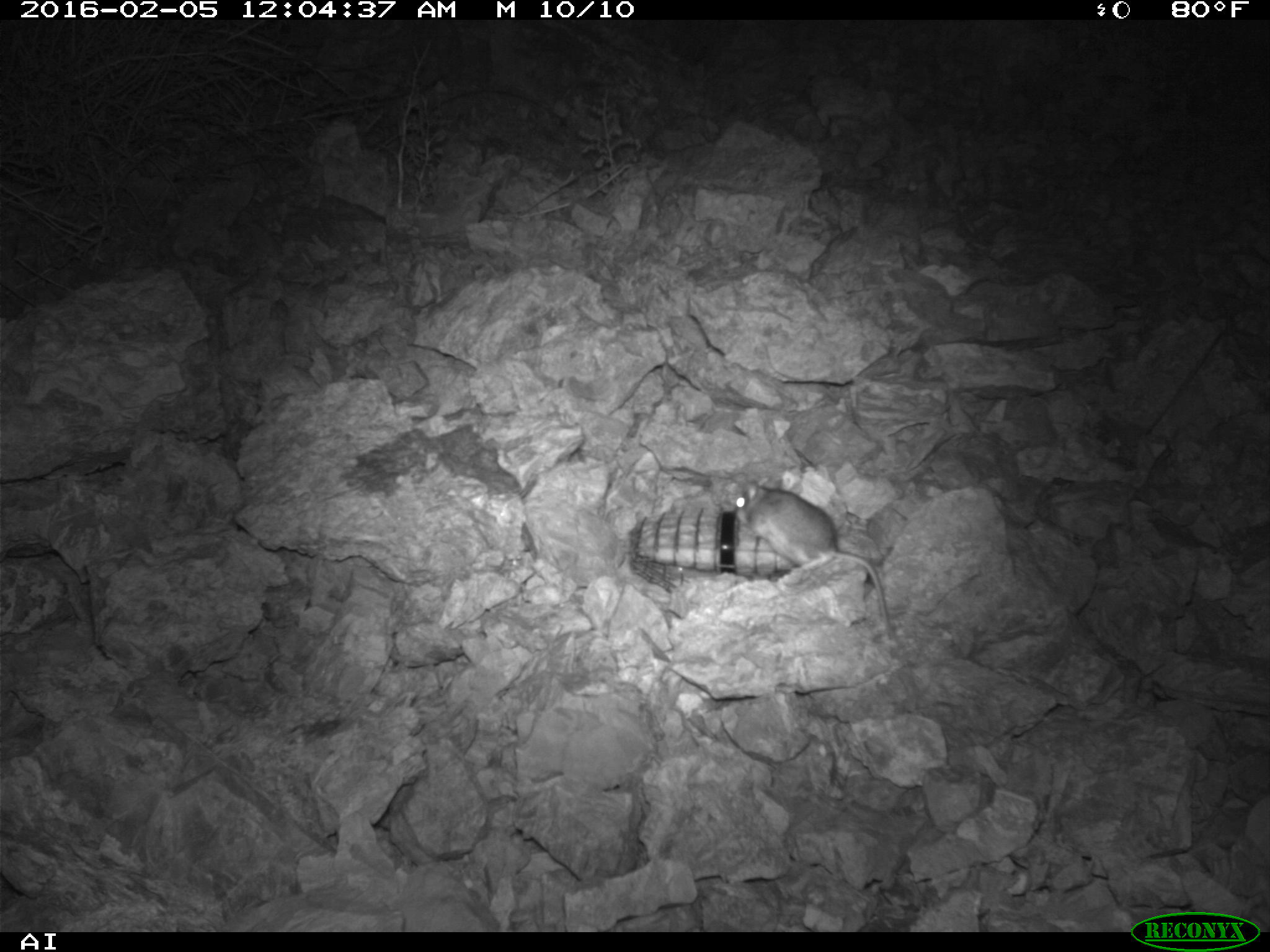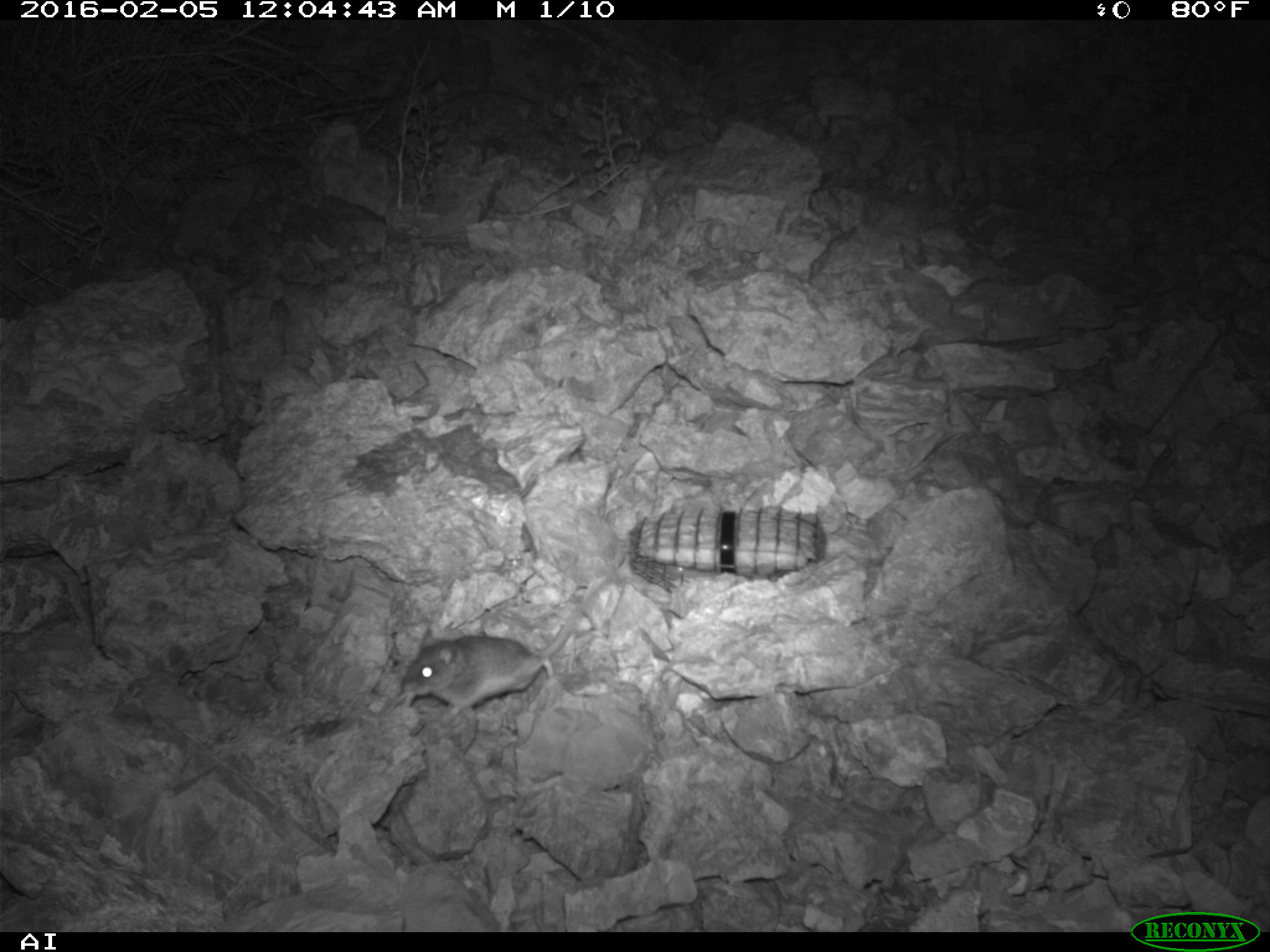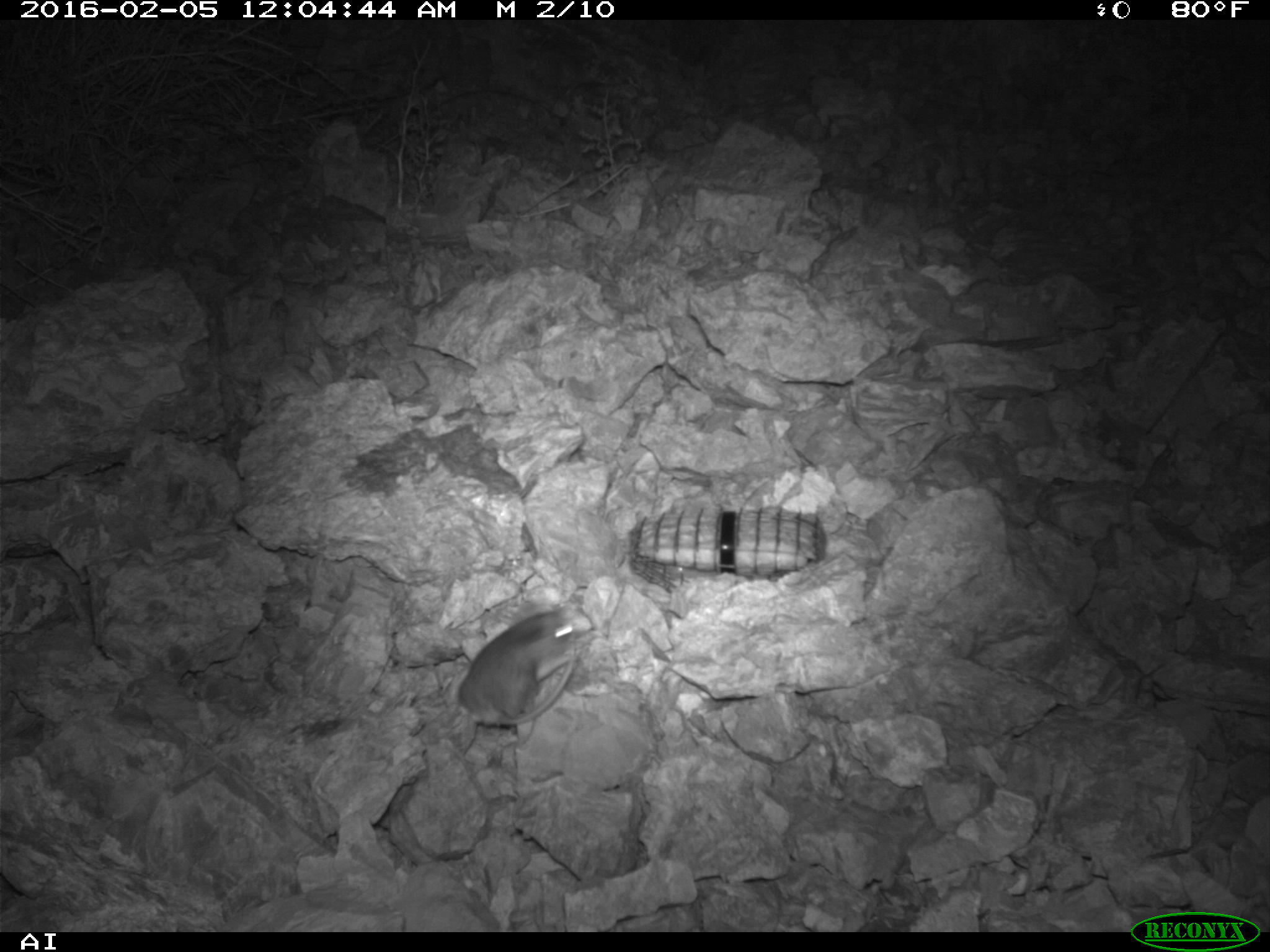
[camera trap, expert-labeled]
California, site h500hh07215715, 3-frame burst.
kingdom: Animalia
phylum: Chordata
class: Mammalia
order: Rodentia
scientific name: Rodentia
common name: rodent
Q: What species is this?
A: Rodent (Rodentia).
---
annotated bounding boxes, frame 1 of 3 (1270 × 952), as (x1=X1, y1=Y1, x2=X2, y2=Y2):
rodent: (x1=732, y1=478, x2=897, y2=640)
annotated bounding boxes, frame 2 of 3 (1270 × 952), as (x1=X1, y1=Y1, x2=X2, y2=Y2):
rodent: (x1=400, y1=573, x2=613, y2=719)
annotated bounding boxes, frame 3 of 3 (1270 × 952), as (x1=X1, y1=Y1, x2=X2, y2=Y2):
rodent: (x1=458, y1=605, x2=579, y2=720)